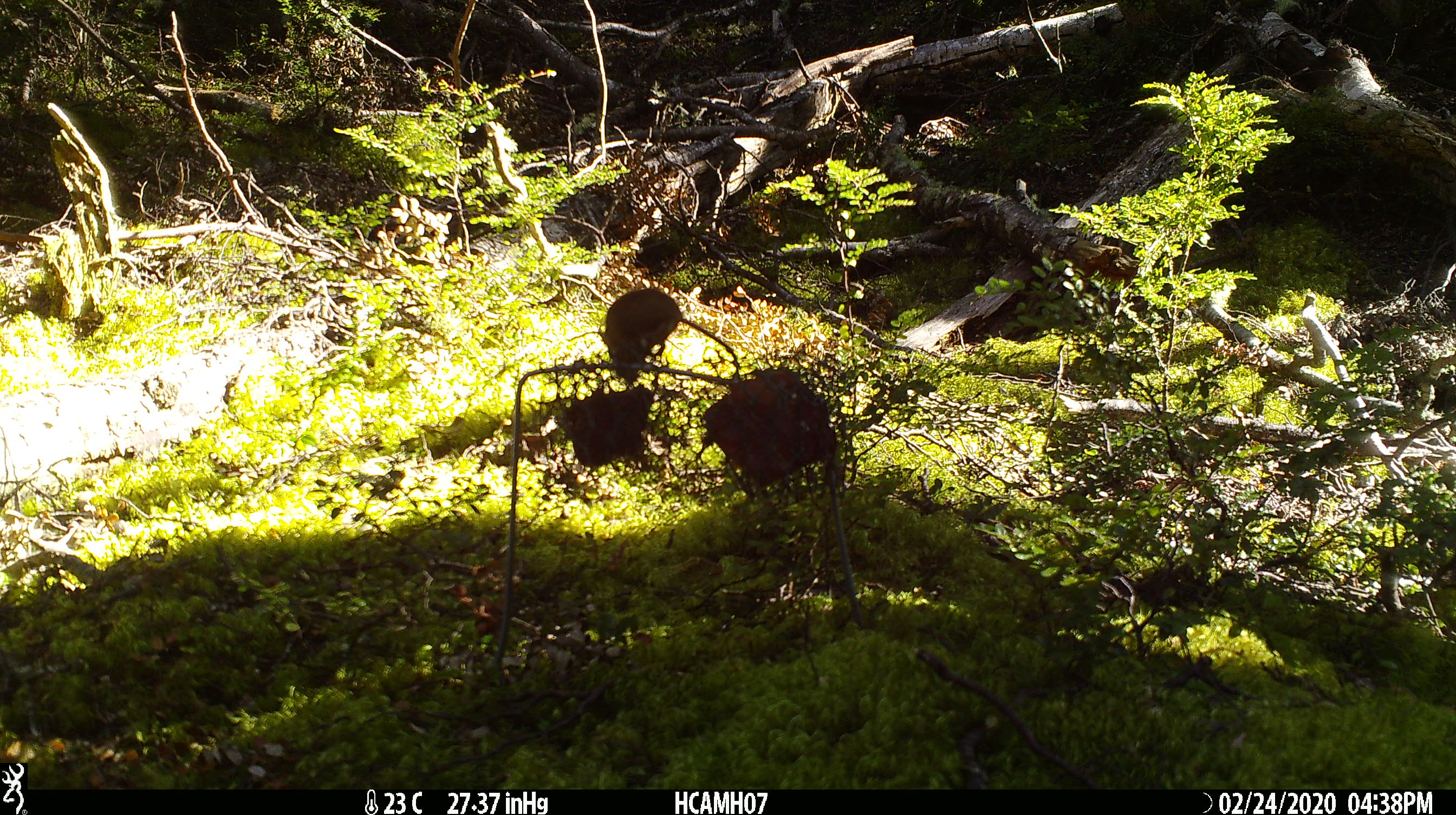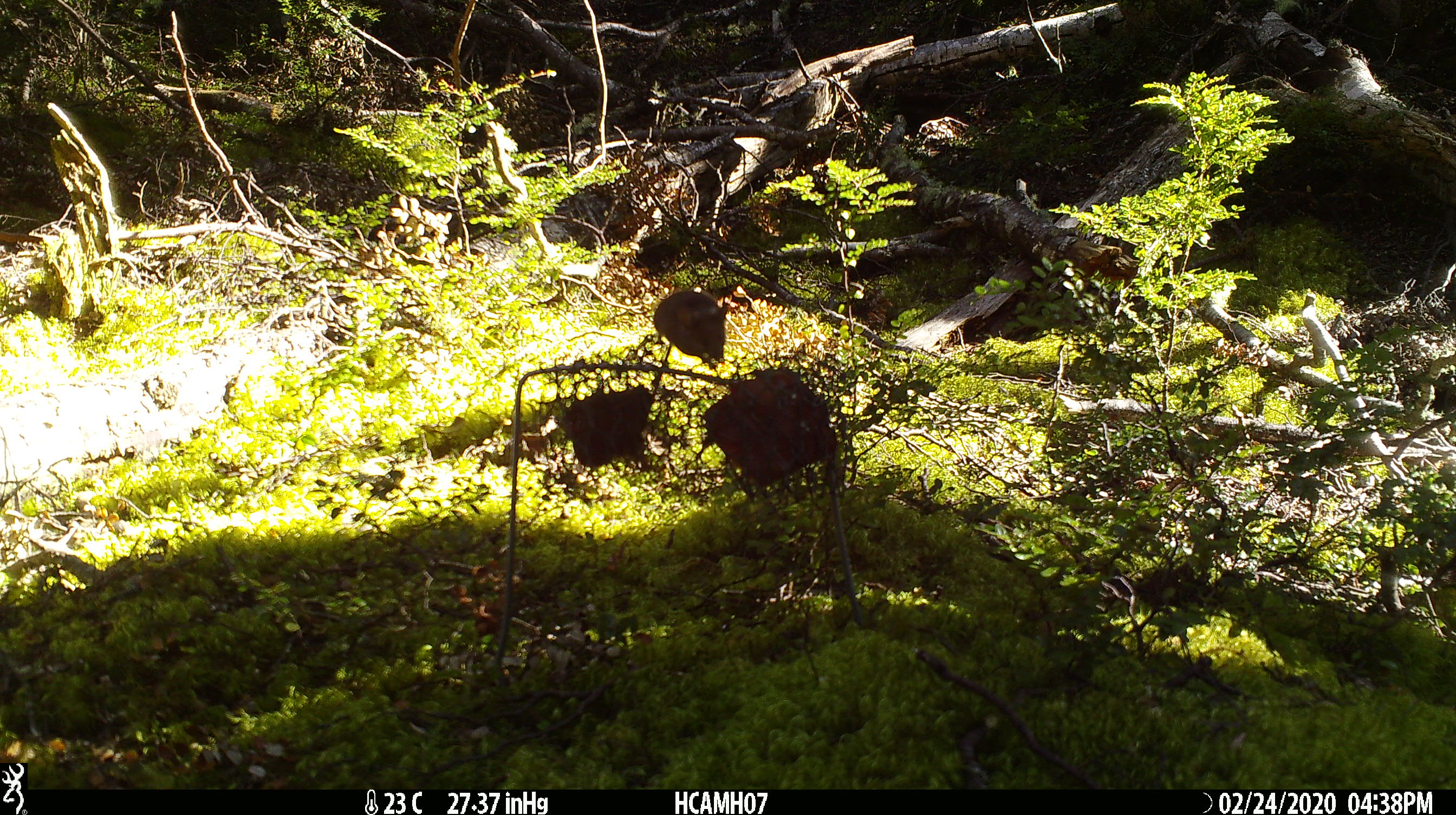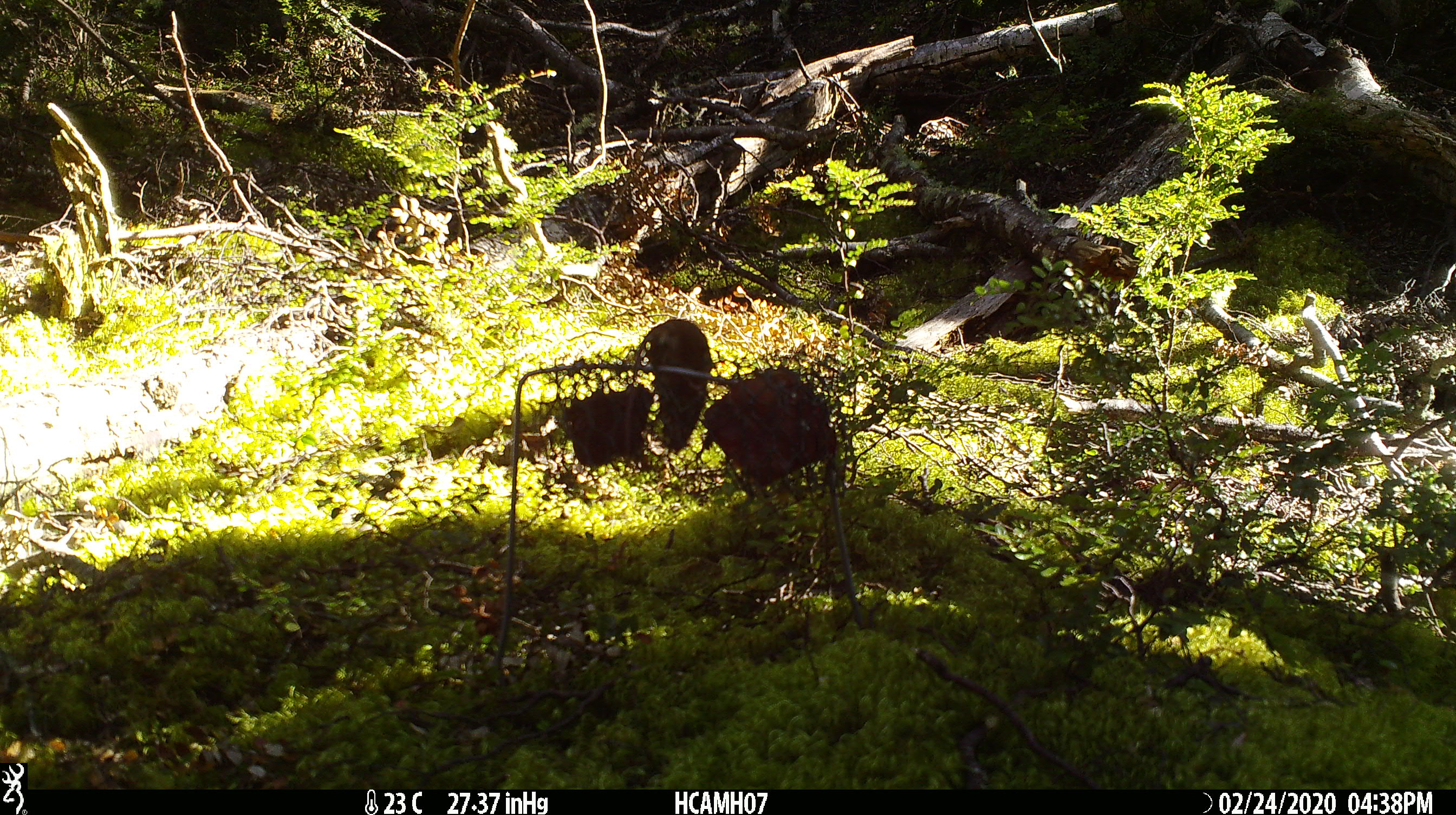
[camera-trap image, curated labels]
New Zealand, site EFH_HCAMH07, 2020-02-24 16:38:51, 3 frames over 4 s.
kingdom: Animalia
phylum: Chordata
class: Mammalia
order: Rodentia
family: Muridae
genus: Mus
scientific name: Mus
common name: mouse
Mouse (Mus).